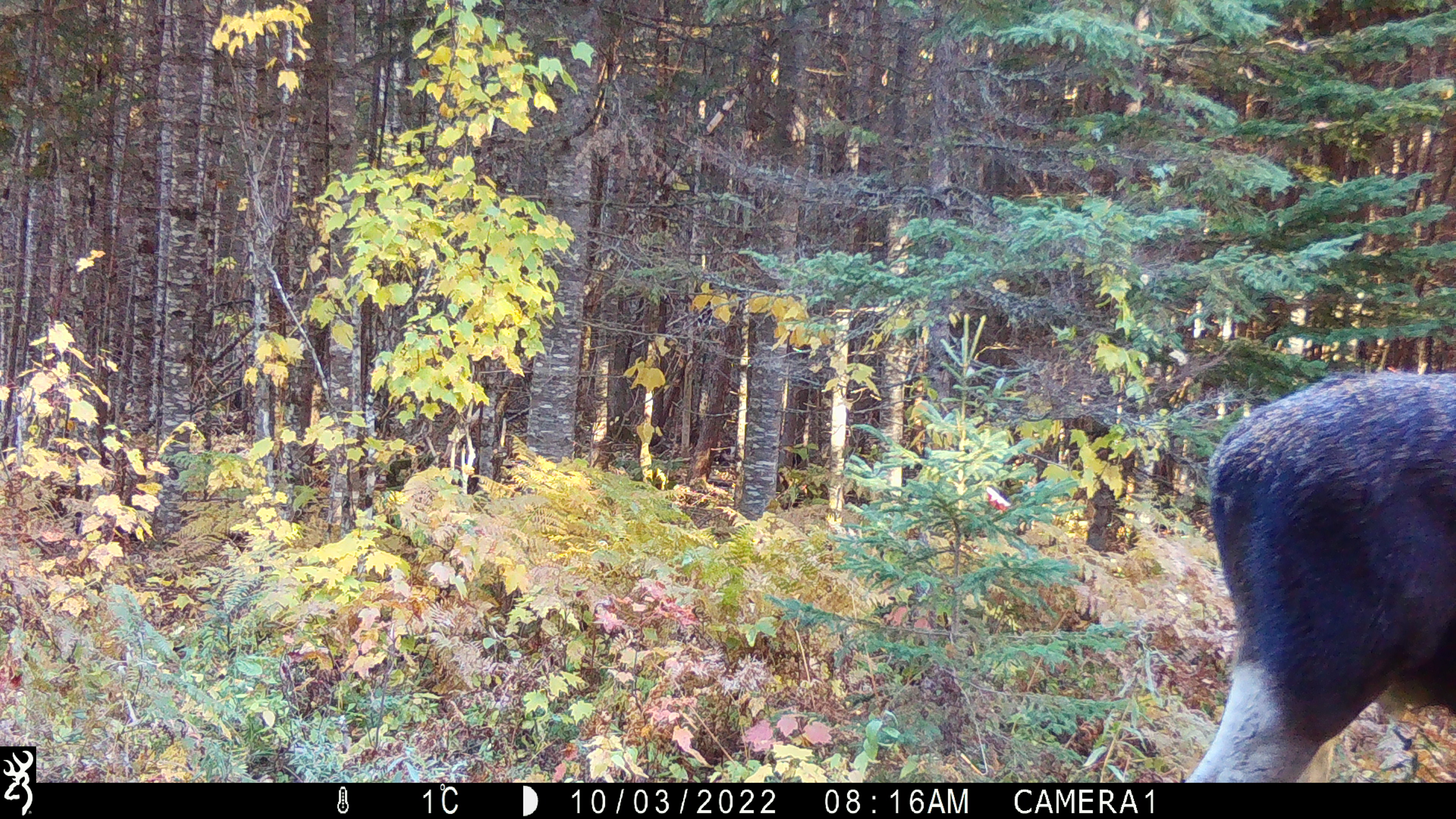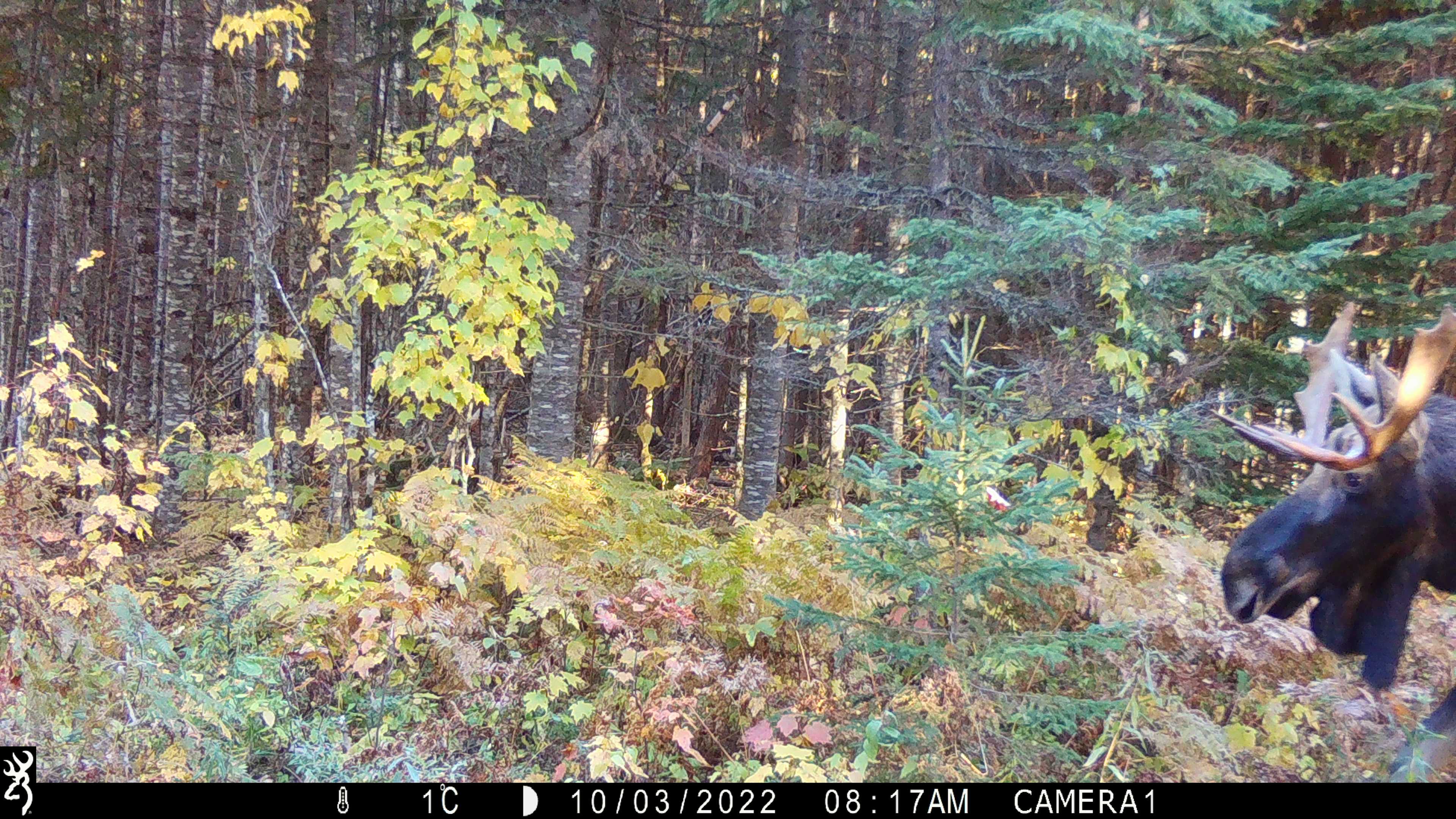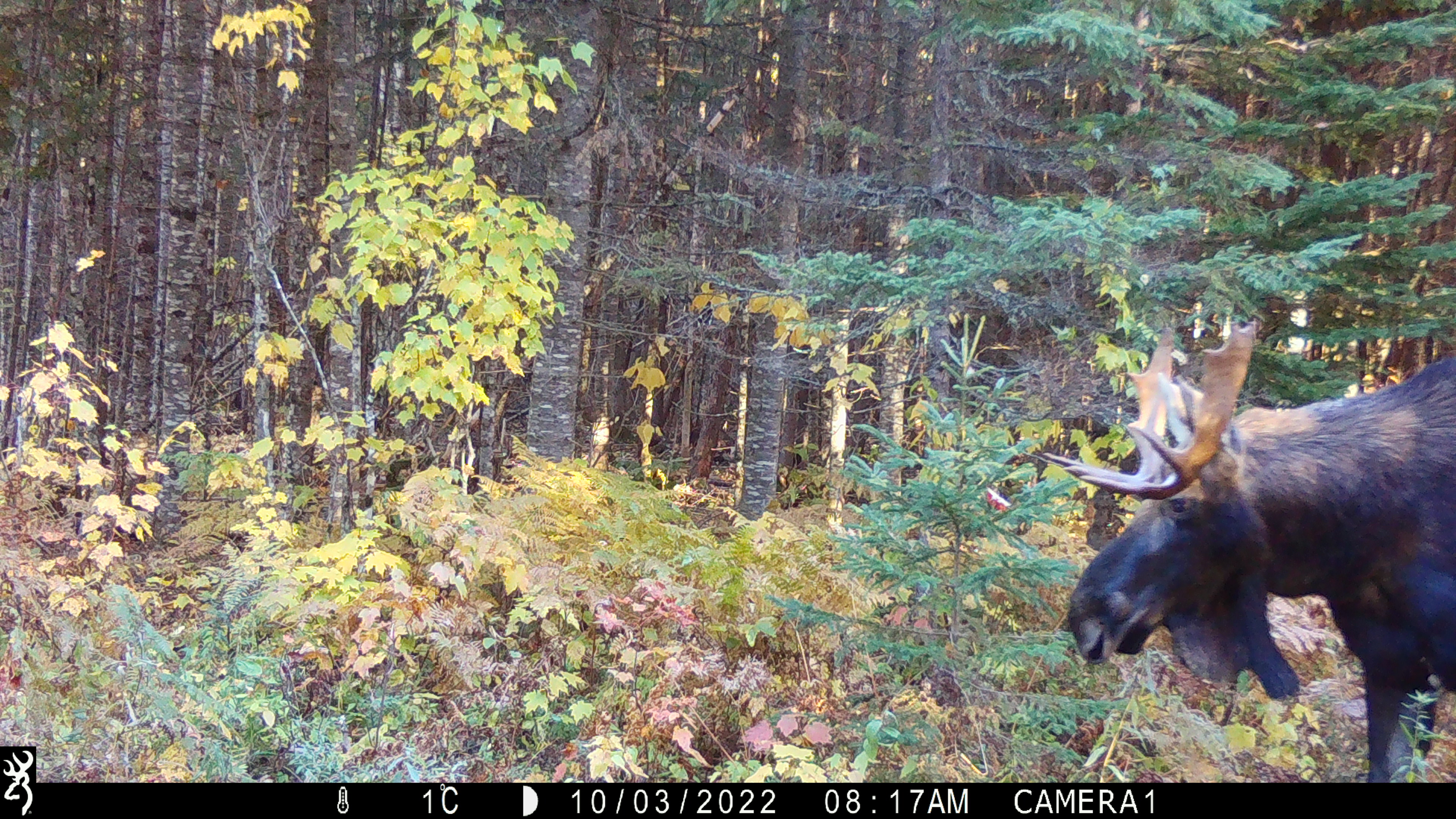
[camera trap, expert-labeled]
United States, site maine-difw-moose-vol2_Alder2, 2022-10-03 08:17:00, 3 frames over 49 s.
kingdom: Animalia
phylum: Chordata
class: Mammalia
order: Artiodactyla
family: Cervidae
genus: Alces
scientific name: Alces alces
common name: moose